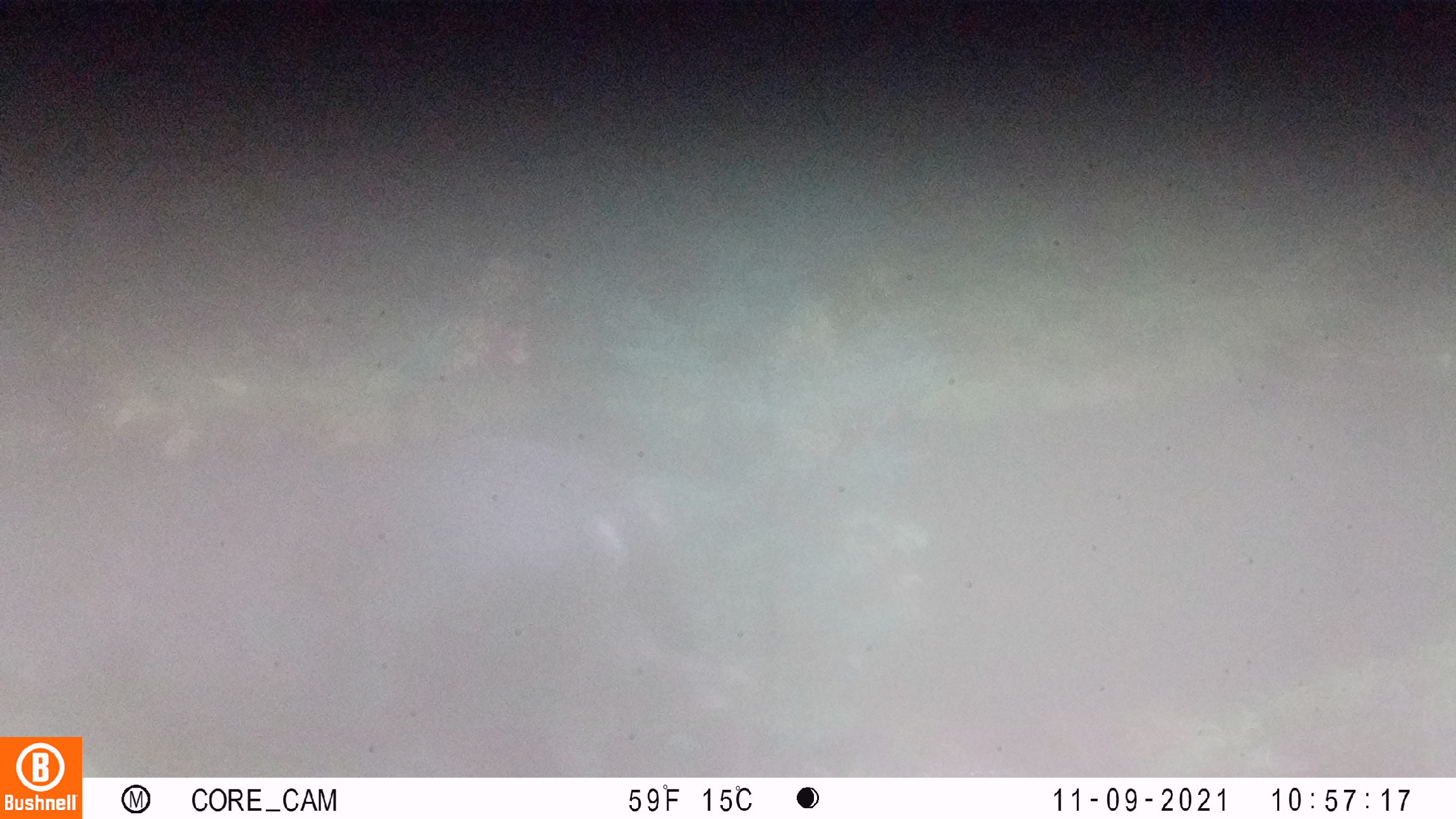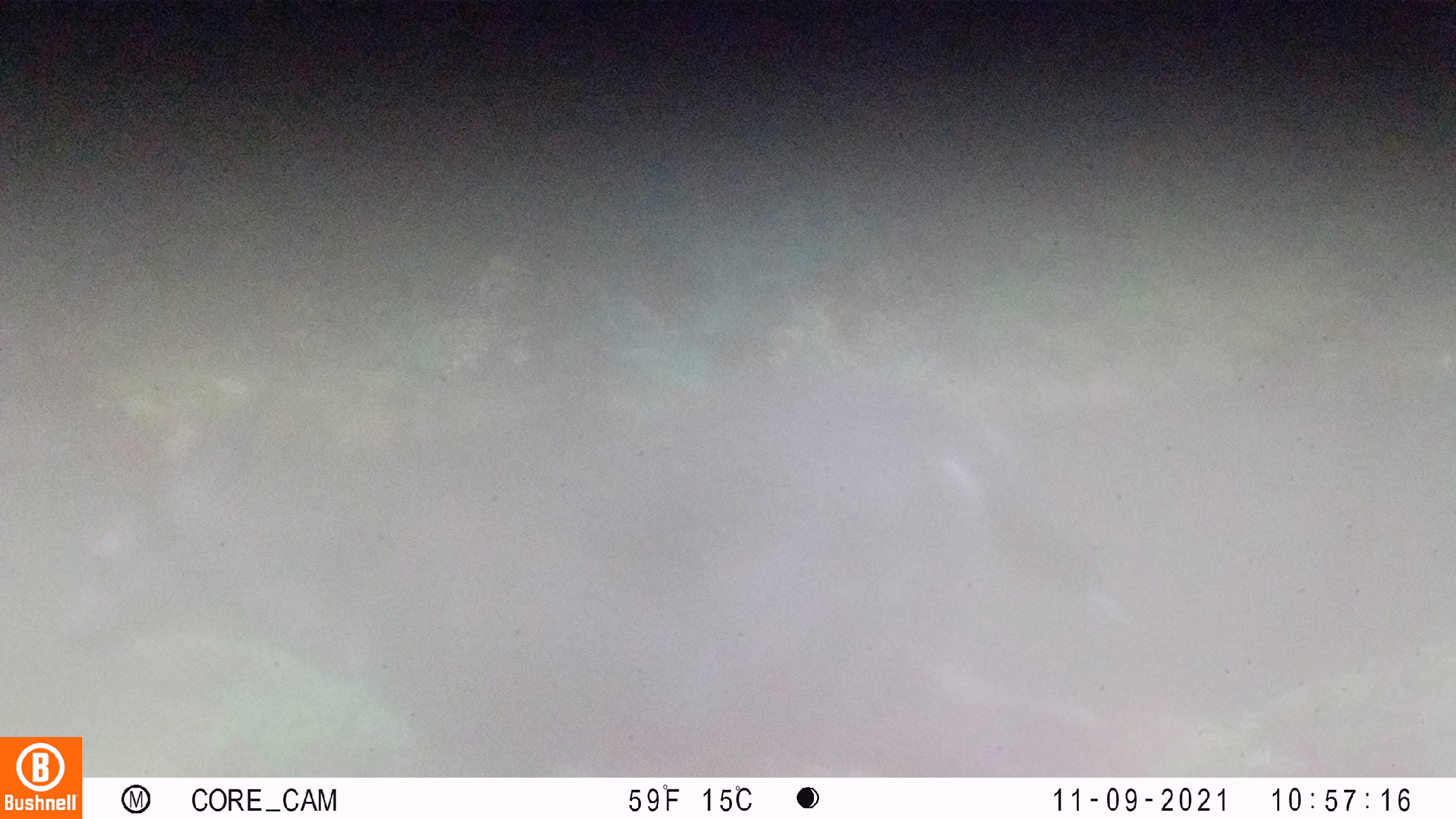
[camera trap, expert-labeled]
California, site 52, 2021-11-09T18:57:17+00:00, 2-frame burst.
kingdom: Animalia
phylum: Chordata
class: Mammalia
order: Artiodactyla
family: Cervidae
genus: Odocoileus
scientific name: Odocoileus hemionus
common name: mule deer